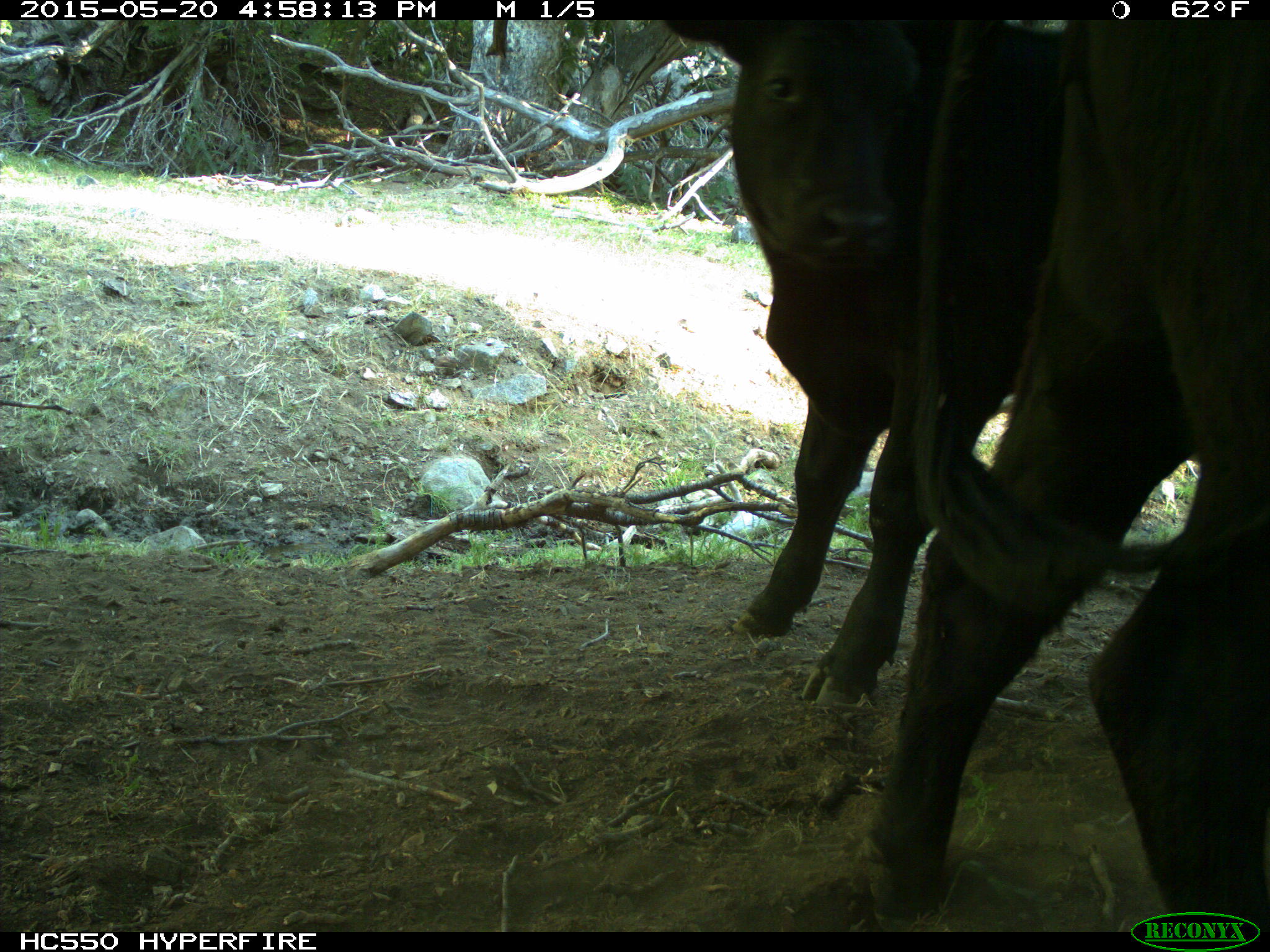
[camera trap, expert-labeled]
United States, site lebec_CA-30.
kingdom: Animalia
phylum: Chordata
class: Mammalia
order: Artiodactyla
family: Bovidae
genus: Bos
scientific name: Bos taurus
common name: domestic cow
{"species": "Bos taurus (domestic cow)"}